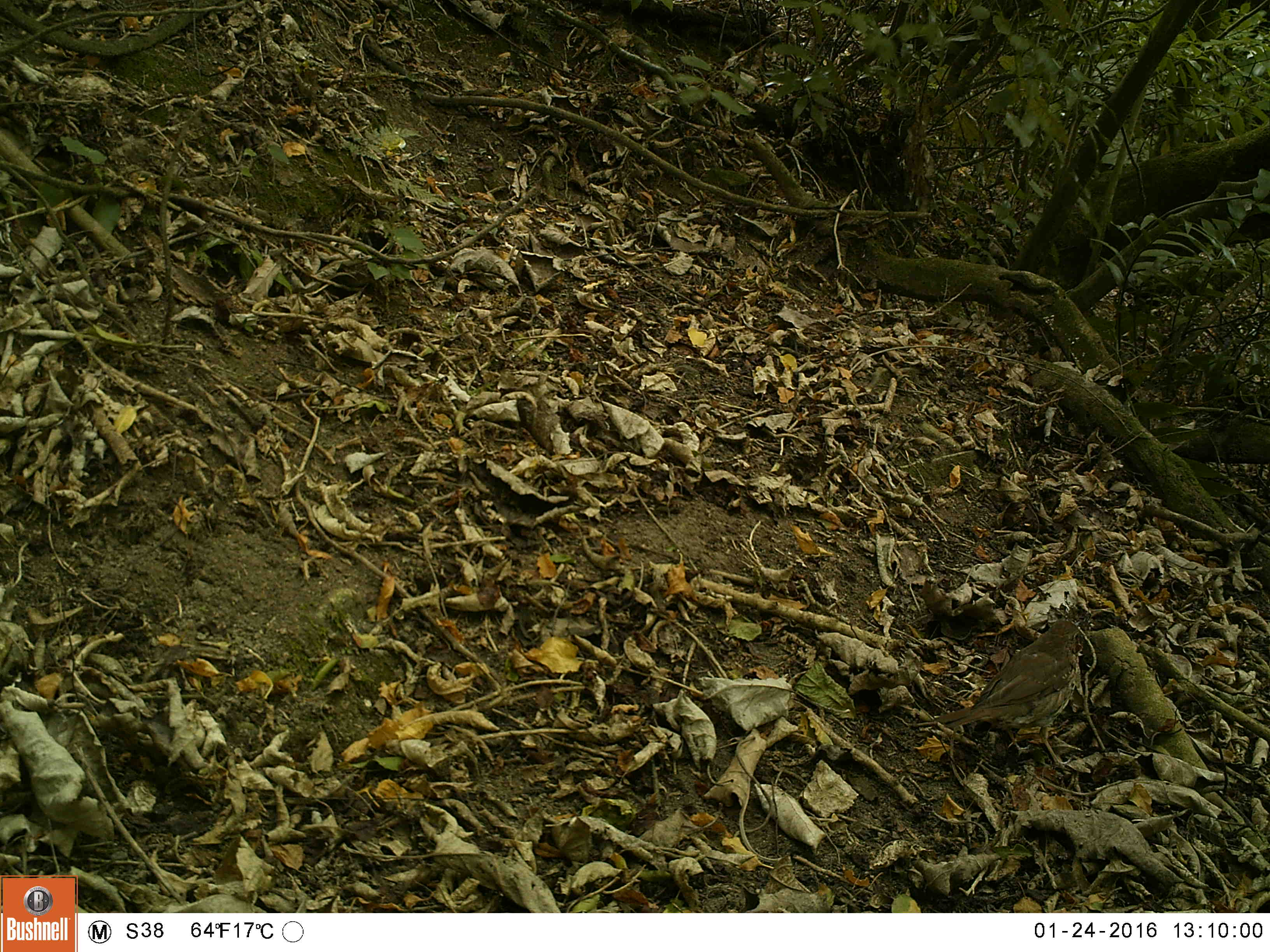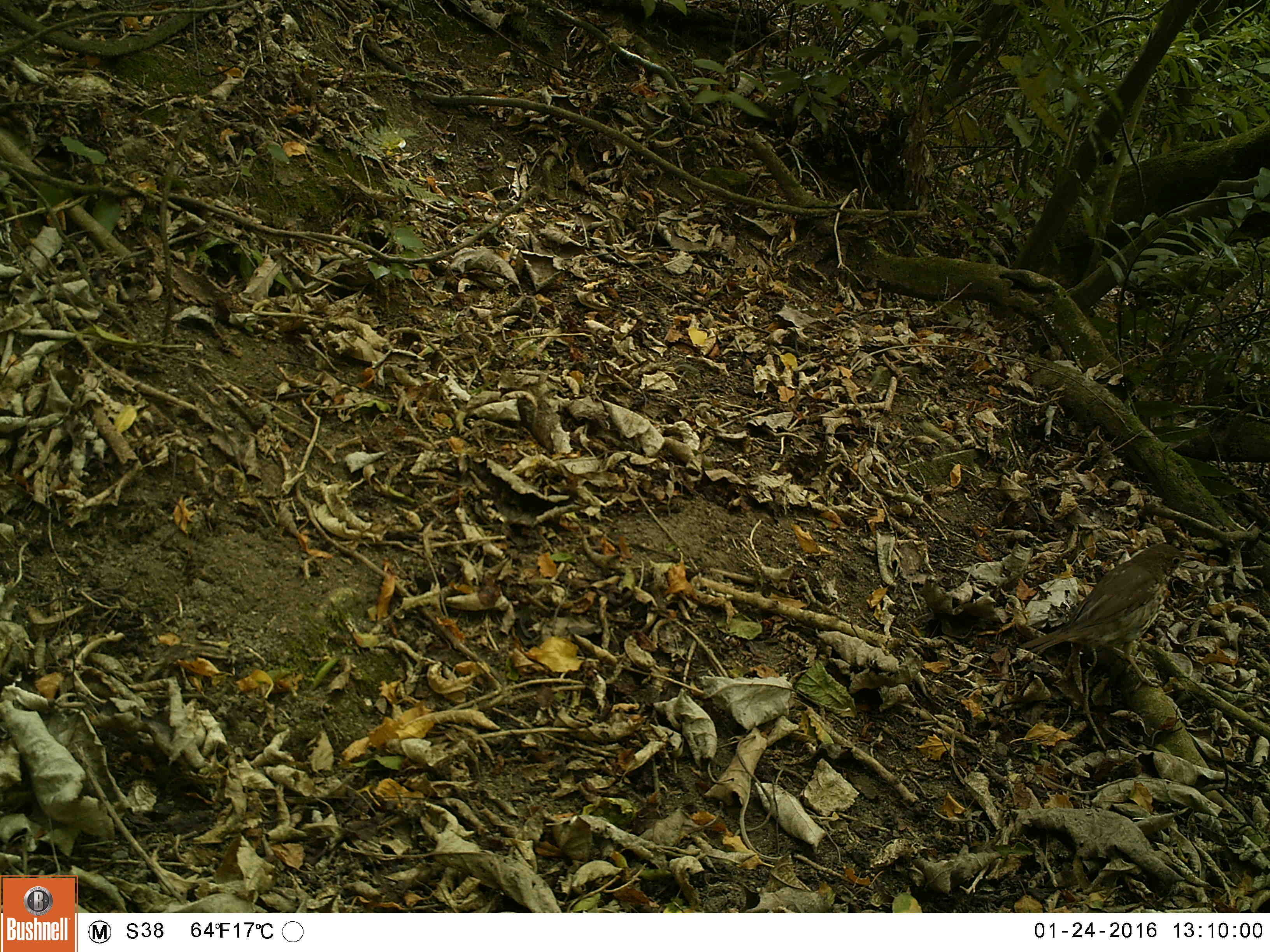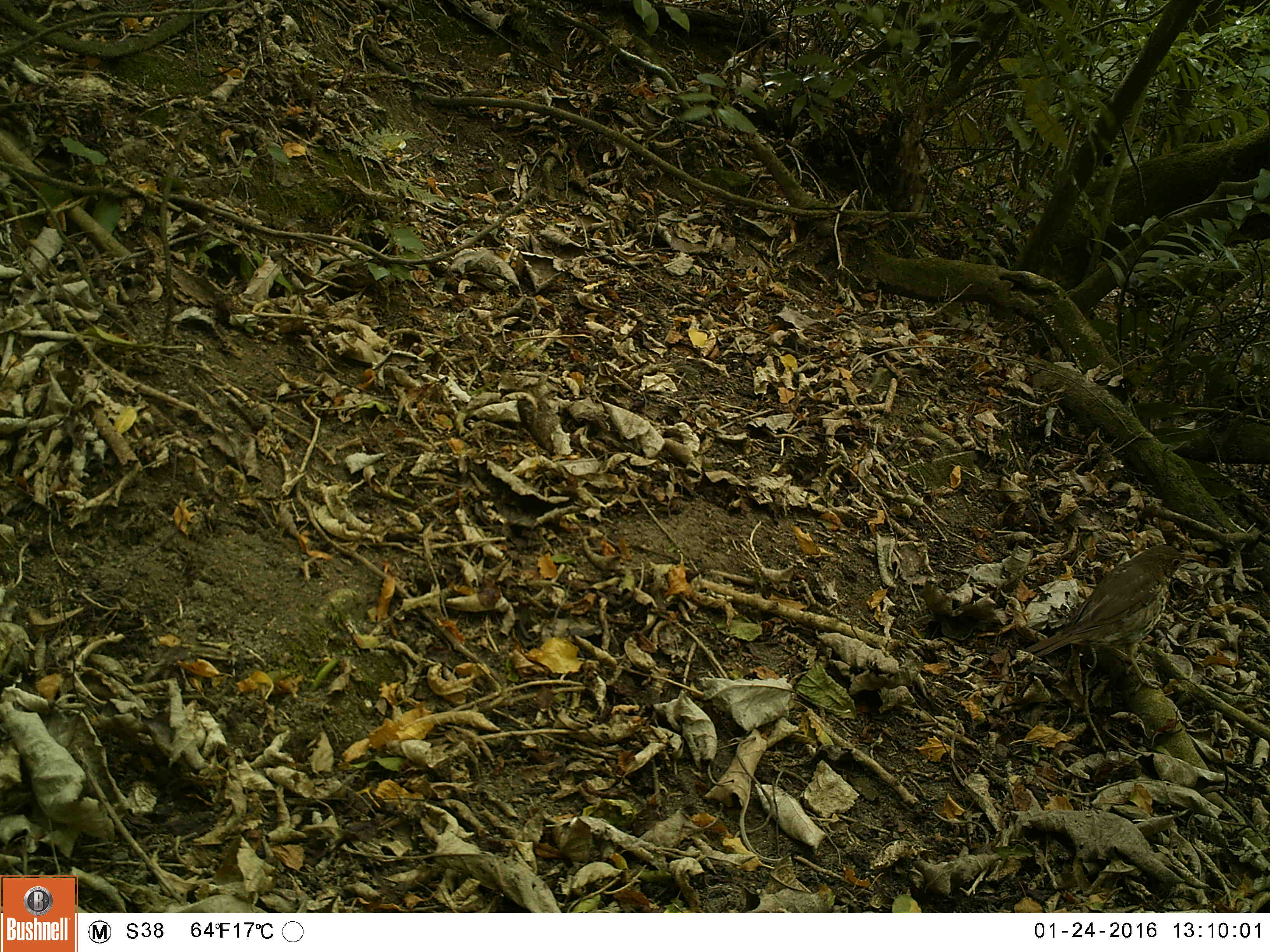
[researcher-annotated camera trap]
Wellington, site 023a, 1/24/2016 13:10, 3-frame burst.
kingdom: Animalia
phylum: Chordata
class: Aves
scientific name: Aves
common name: bird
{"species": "bird (Aves)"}